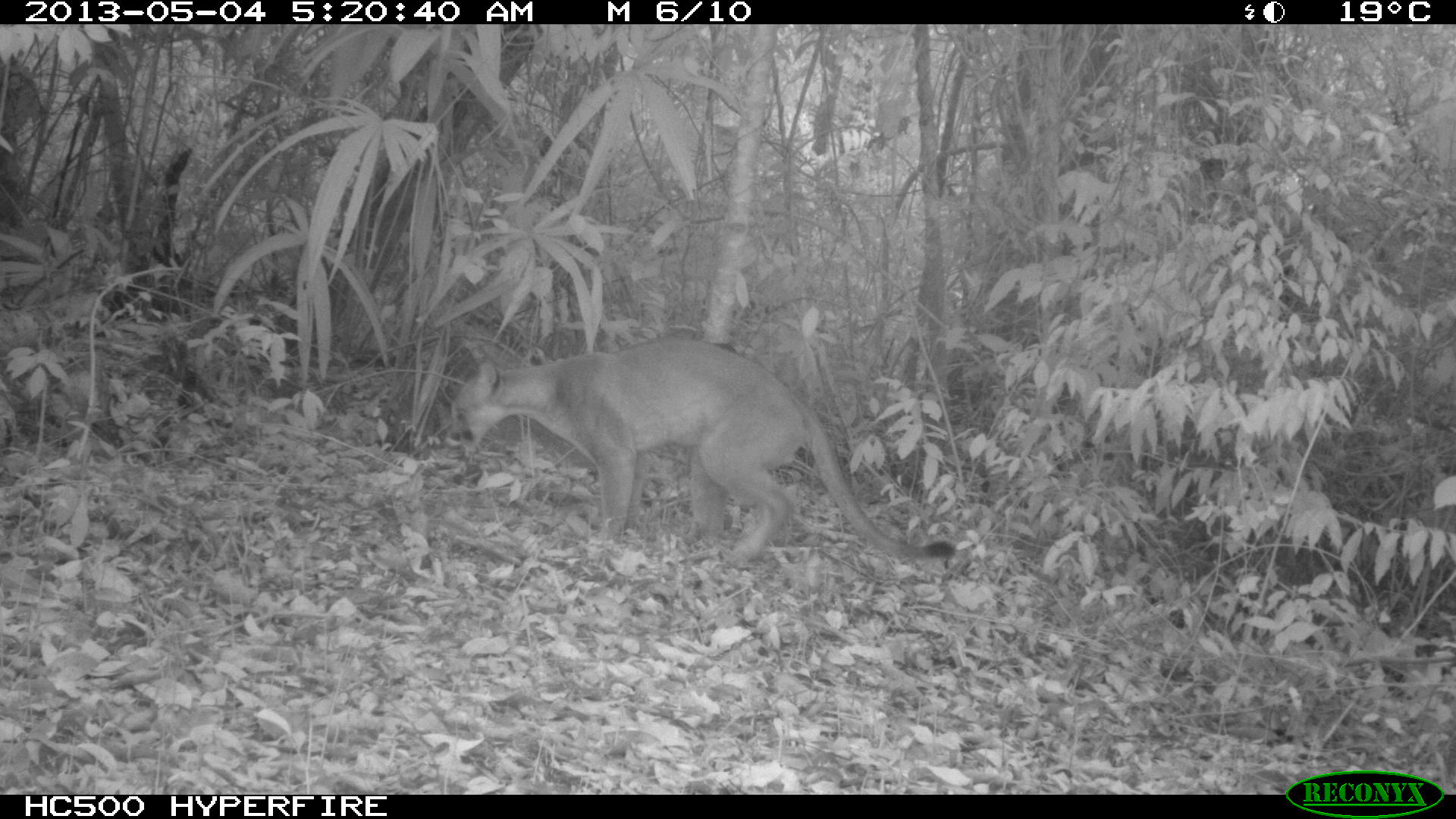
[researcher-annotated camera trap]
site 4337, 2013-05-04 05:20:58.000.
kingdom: Animalia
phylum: Chordata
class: Mammalia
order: Carnivora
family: Felidae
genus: Puma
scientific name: Puma concolor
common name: mountain lion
Puma concolor (mountain lion), count 1, sex male.